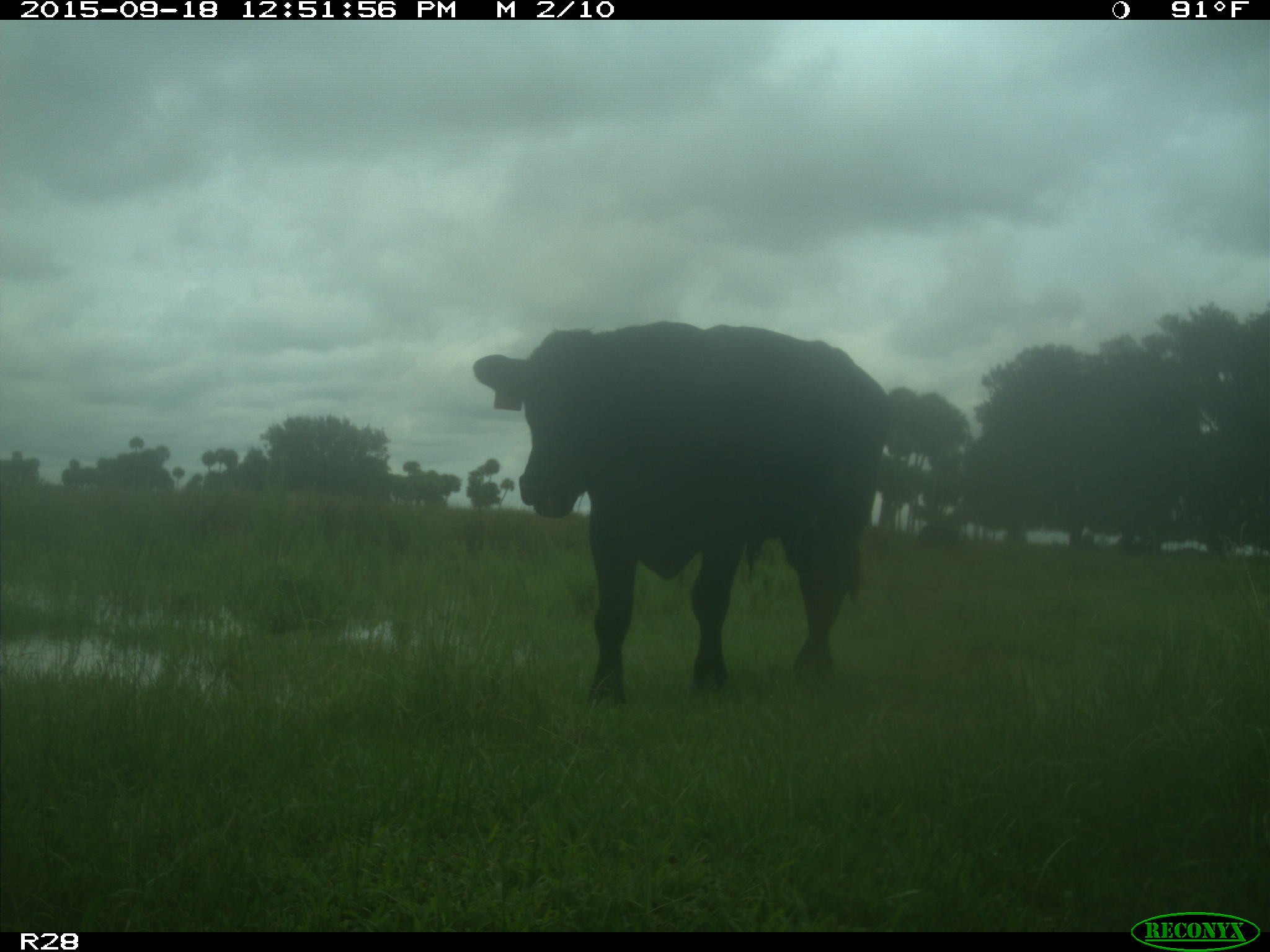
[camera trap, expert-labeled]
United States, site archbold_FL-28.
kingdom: Animalia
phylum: Chordata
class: Mammalia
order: Artiodactyla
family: Bovidae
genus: Bos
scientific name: Bos taurus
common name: domestic cow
Bos taurus (domestic cow).